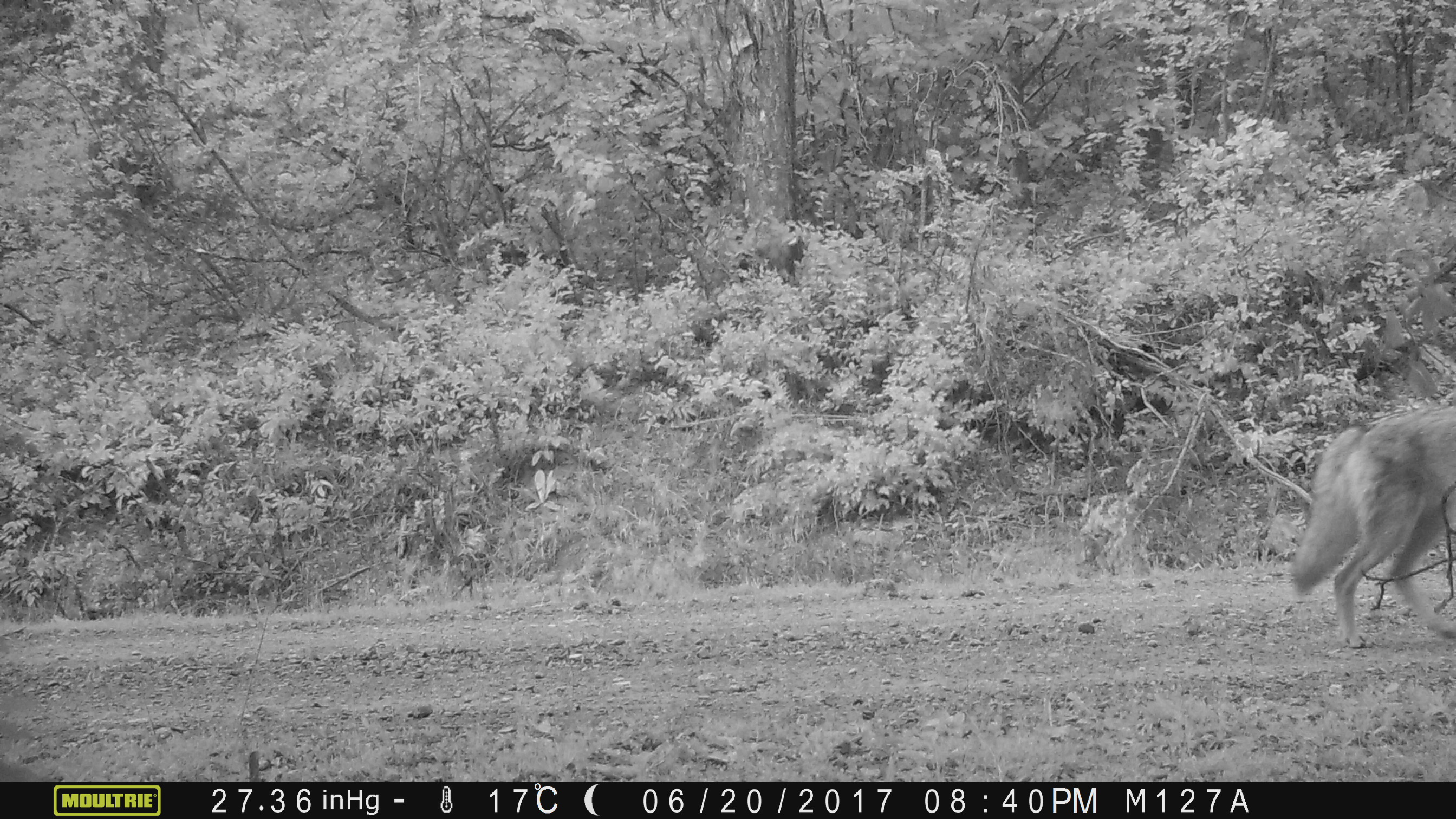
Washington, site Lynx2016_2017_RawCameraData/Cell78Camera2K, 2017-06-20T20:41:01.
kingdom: Animalia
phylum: Chordata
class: Mammalia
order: Carnivora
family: Canidae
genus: Canis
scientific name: Canis latrans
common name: coyote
Canis latrans (coyote). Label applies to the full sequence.